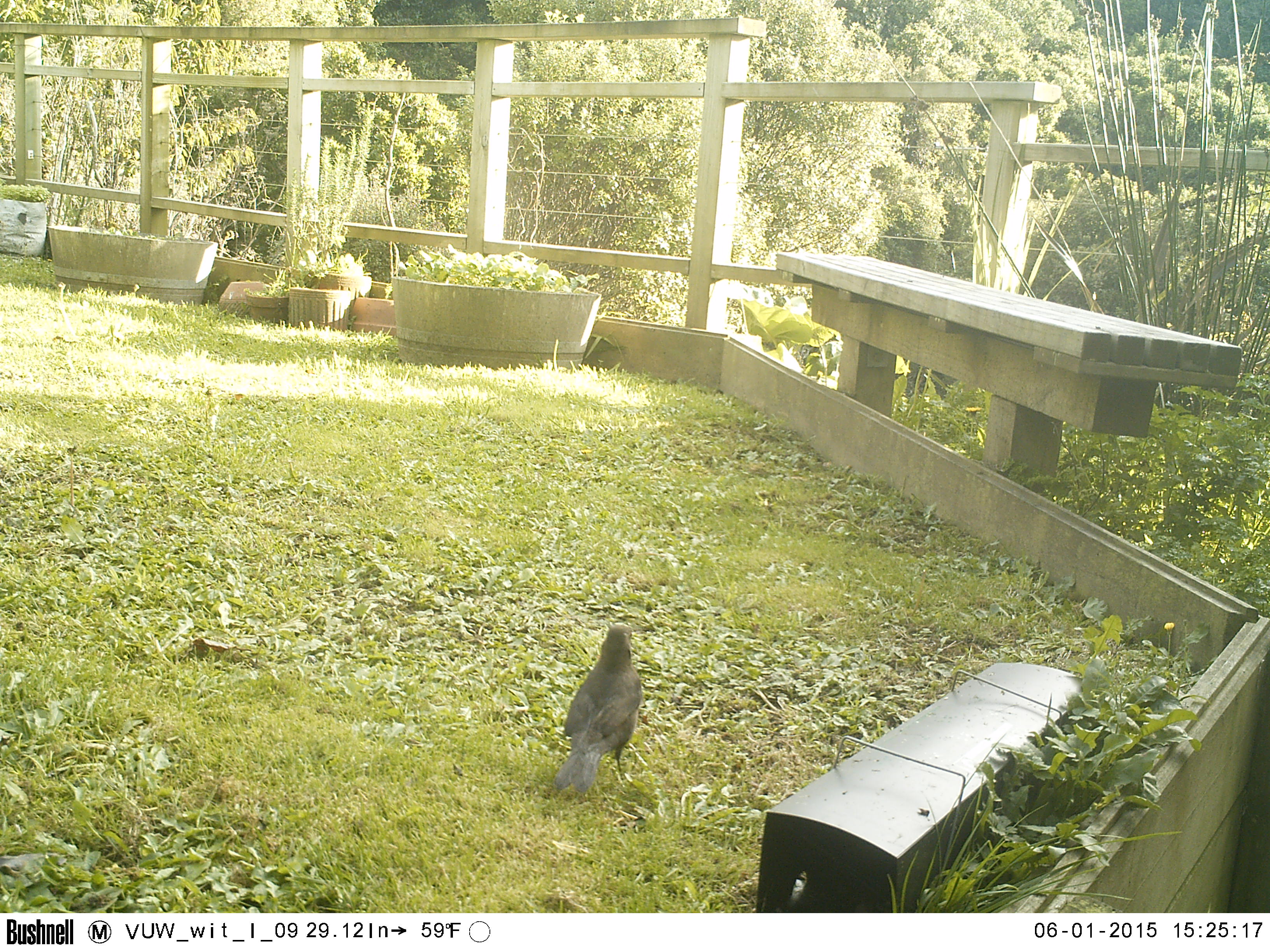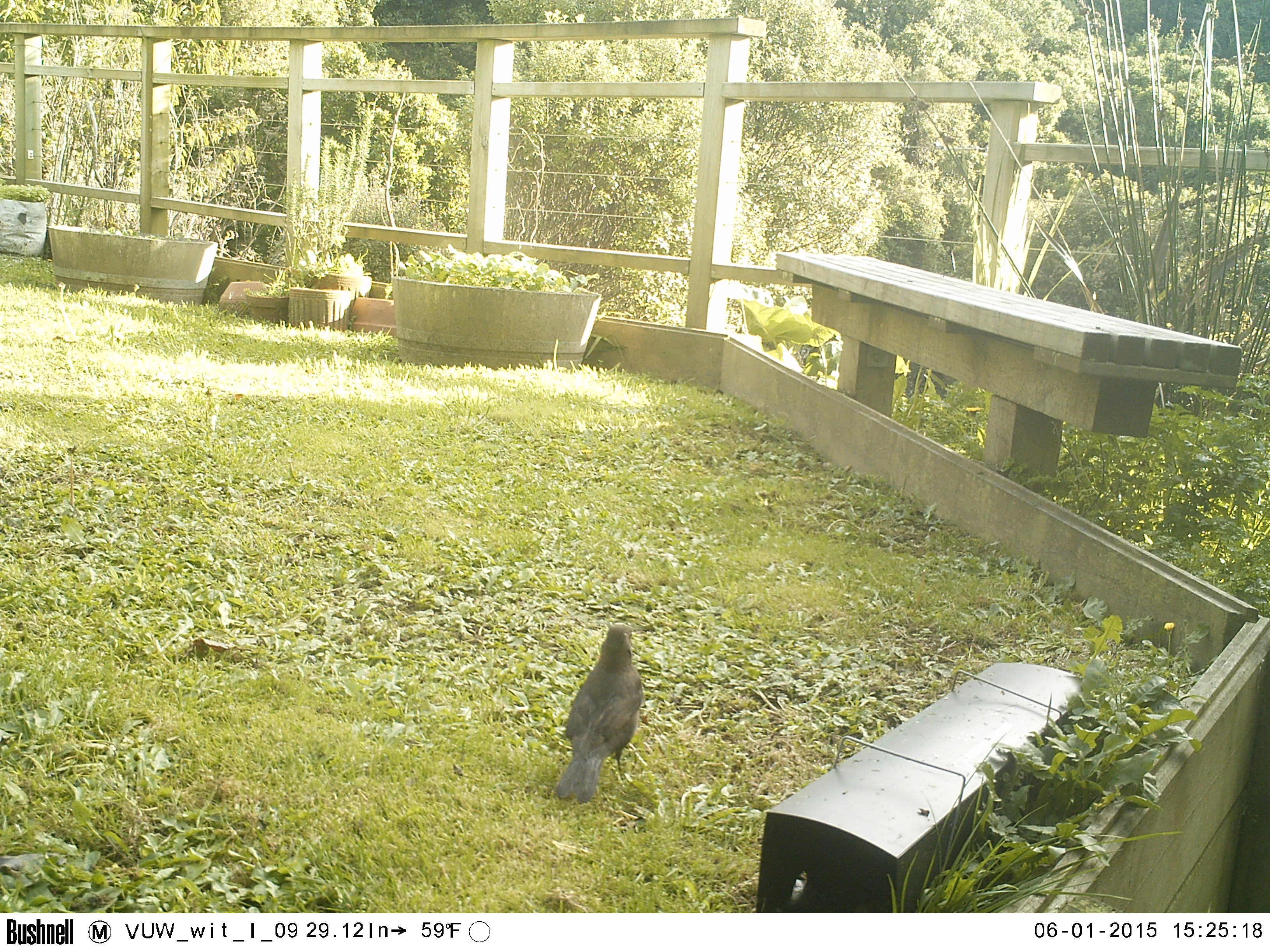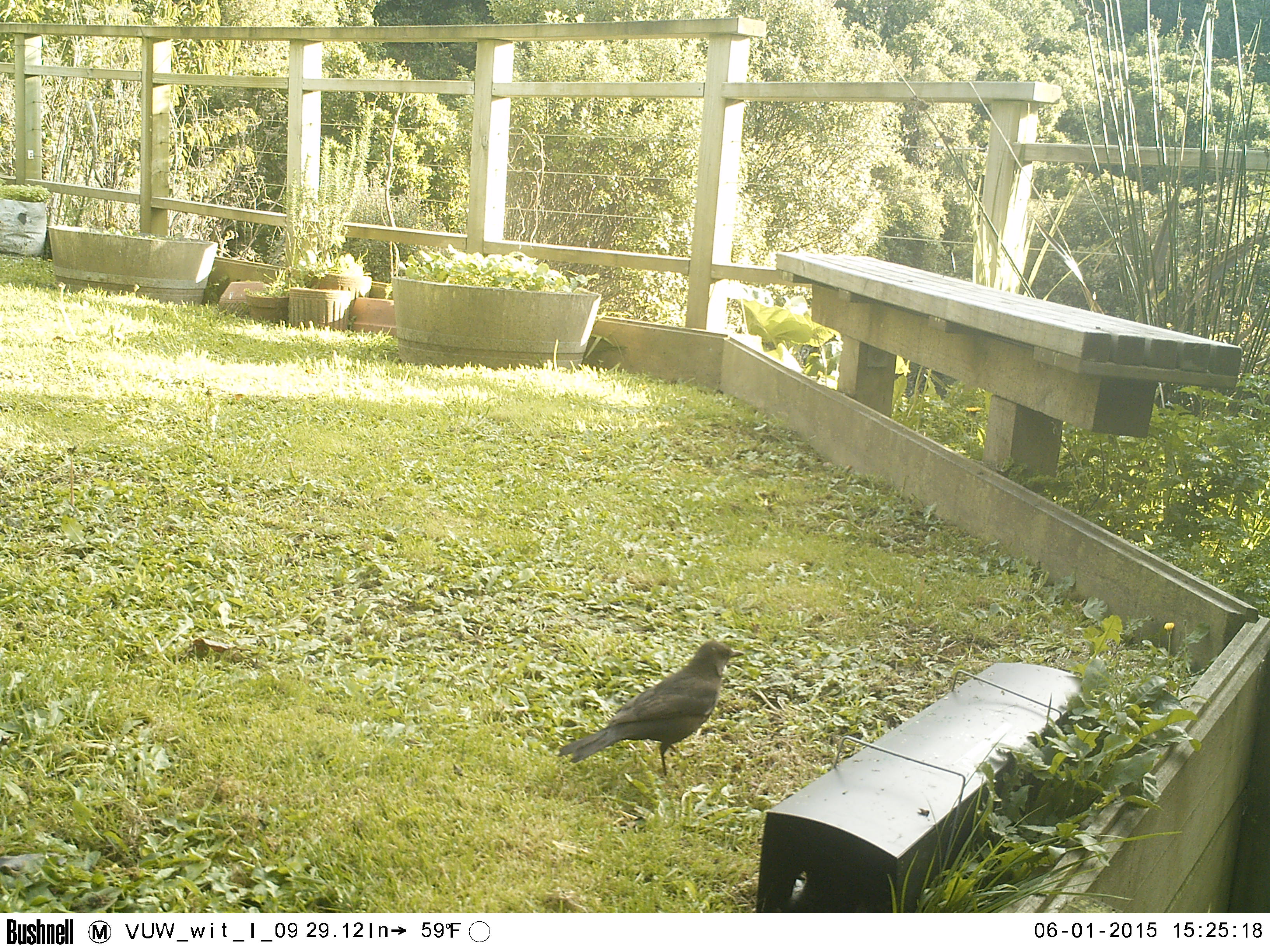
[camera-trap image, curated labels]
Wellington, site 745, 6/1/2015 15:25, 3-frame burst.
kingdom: Animalia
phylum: Chordata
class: Aves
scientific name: Aves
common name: bird